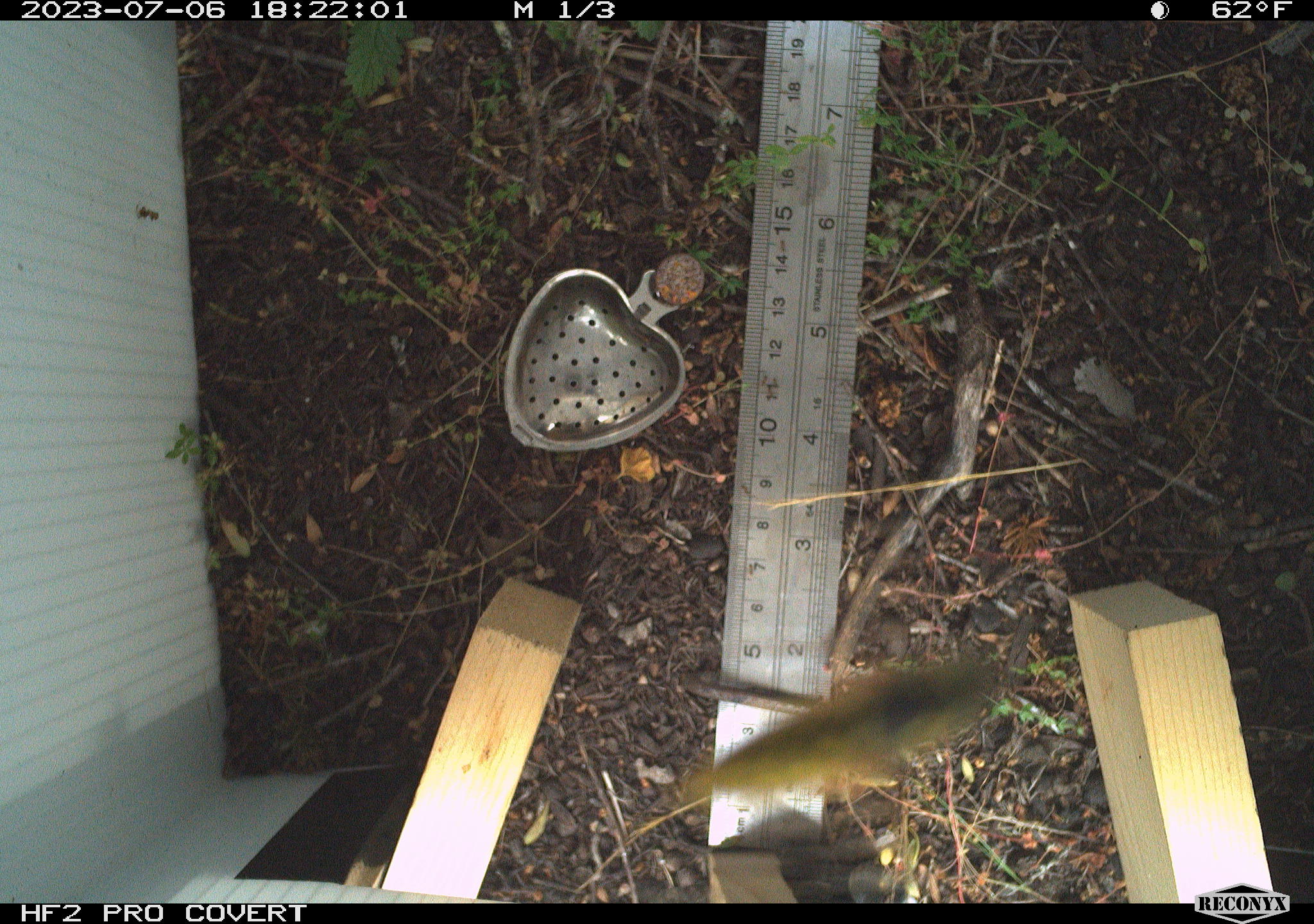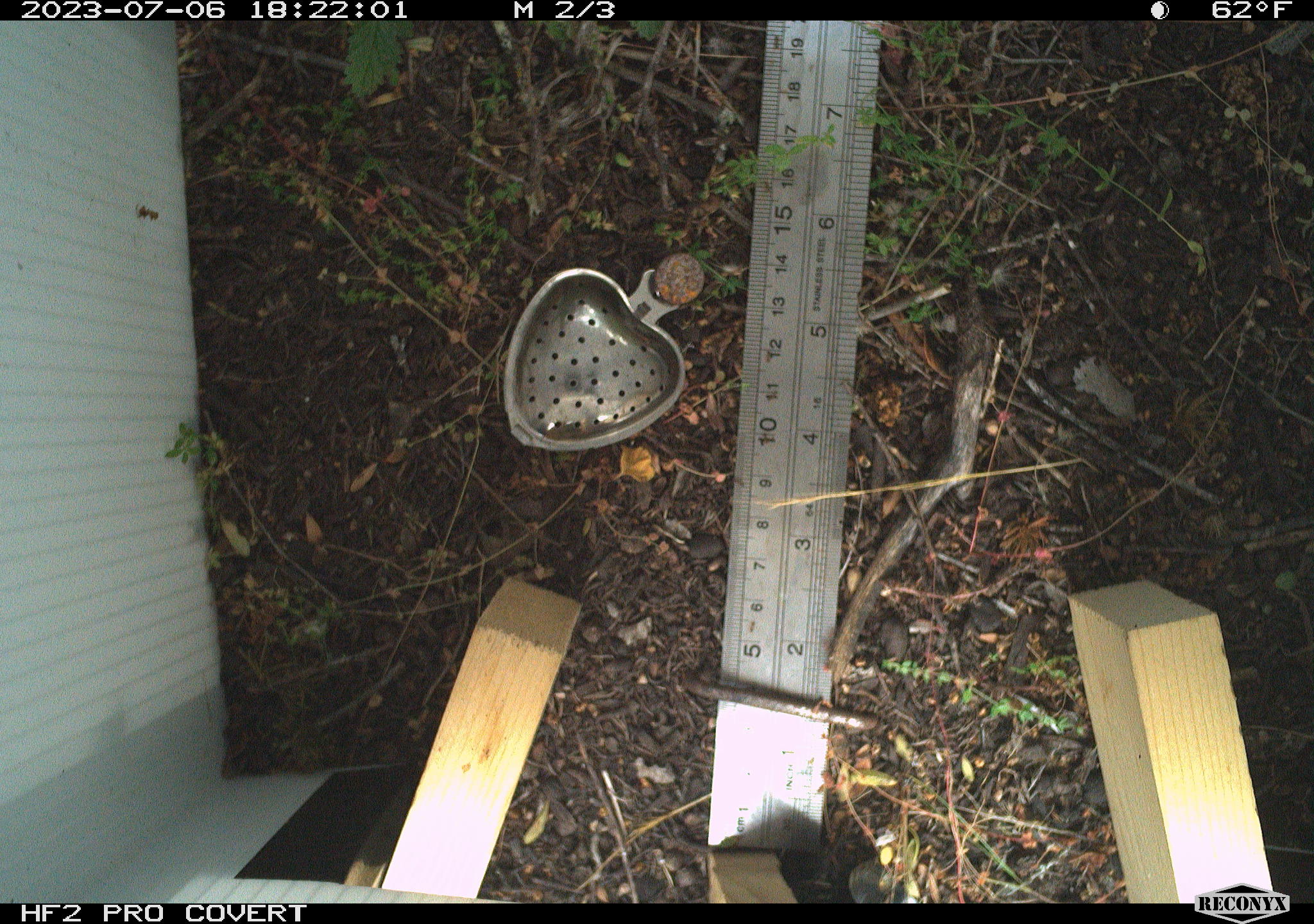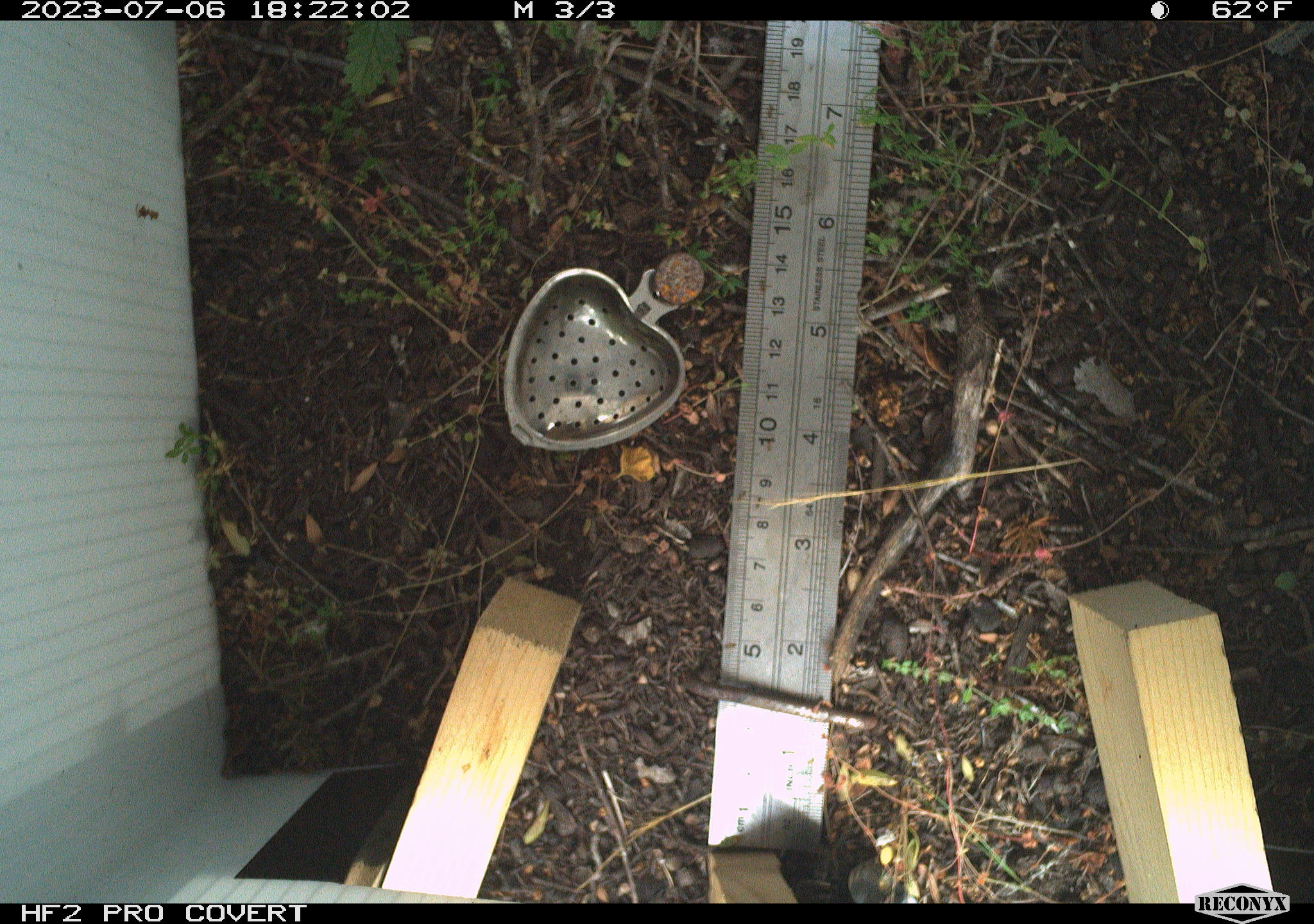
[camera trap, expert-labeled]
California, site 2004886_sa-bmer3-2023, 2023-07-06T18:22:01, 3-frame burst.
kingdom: Animalia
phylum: Arthropoda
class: Insecta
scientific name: Insecta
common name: insect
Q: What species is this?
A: Insect (Insecta).